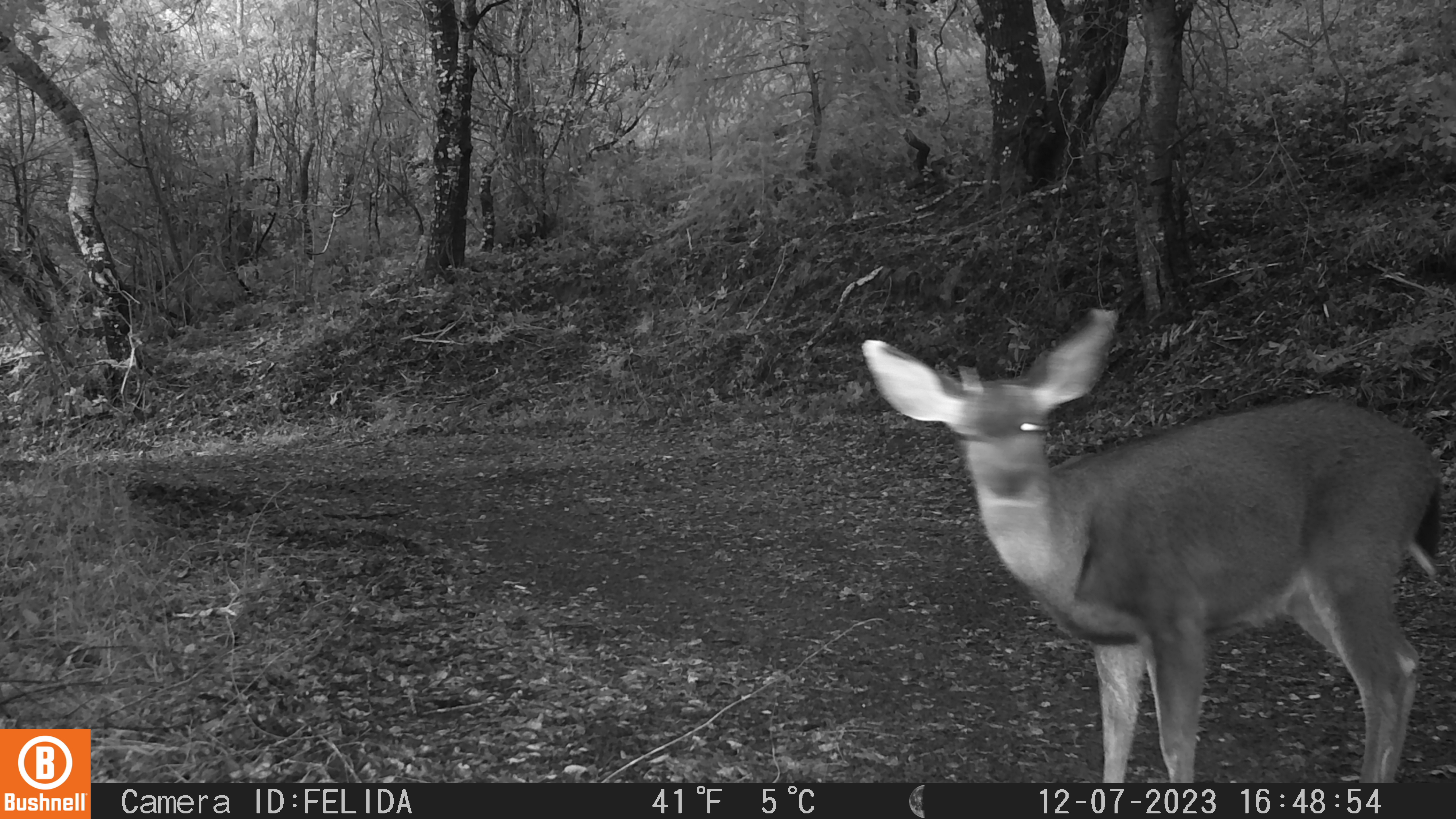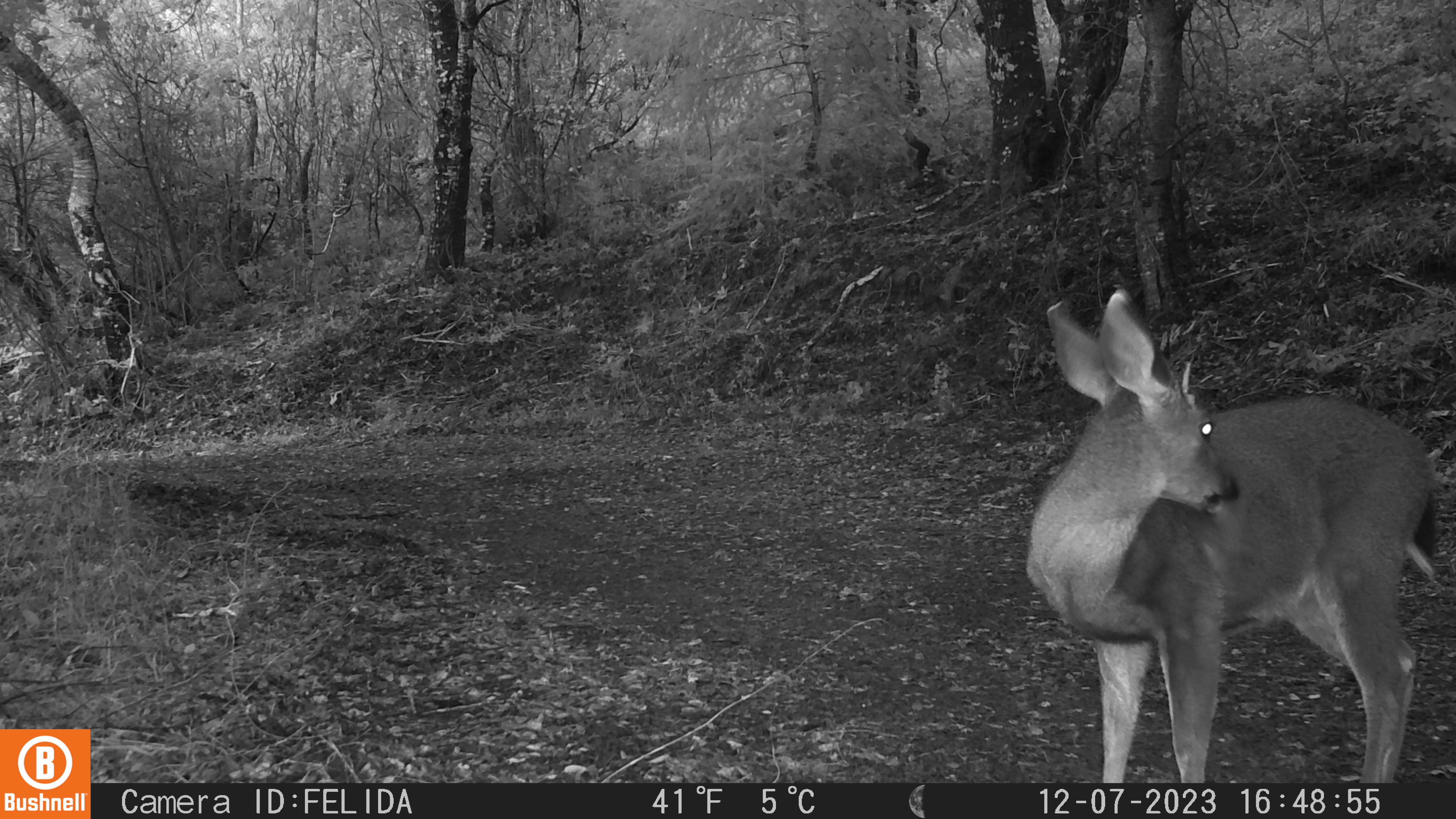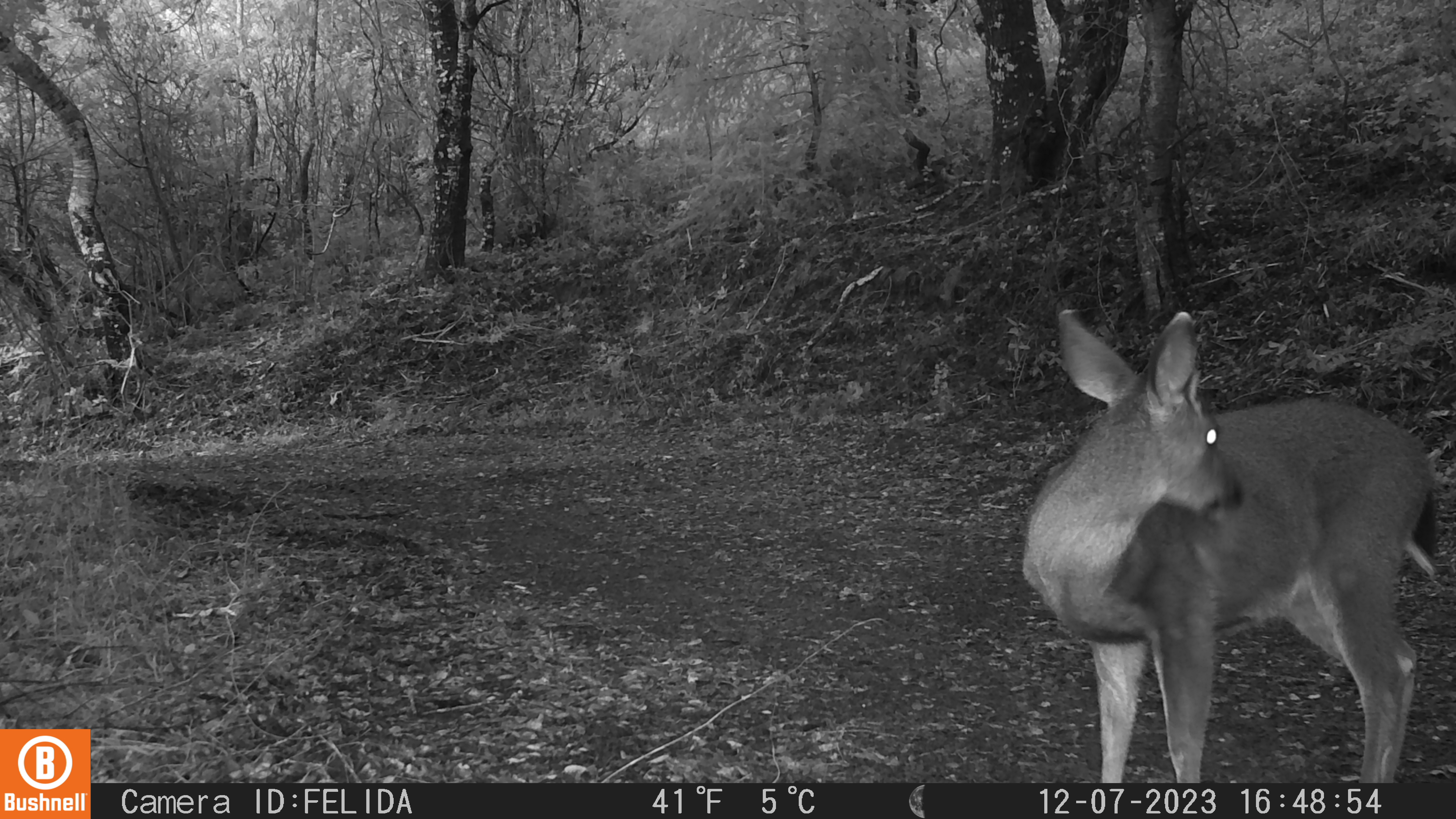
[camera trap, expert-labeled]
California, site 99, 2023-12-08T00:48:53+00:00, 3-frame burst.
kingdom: Animalia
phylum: Chordata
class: Mammalia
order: Artiodactyla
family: Cervidae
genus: Odocoileus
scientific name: Odocoileus hemionus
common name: mule deer